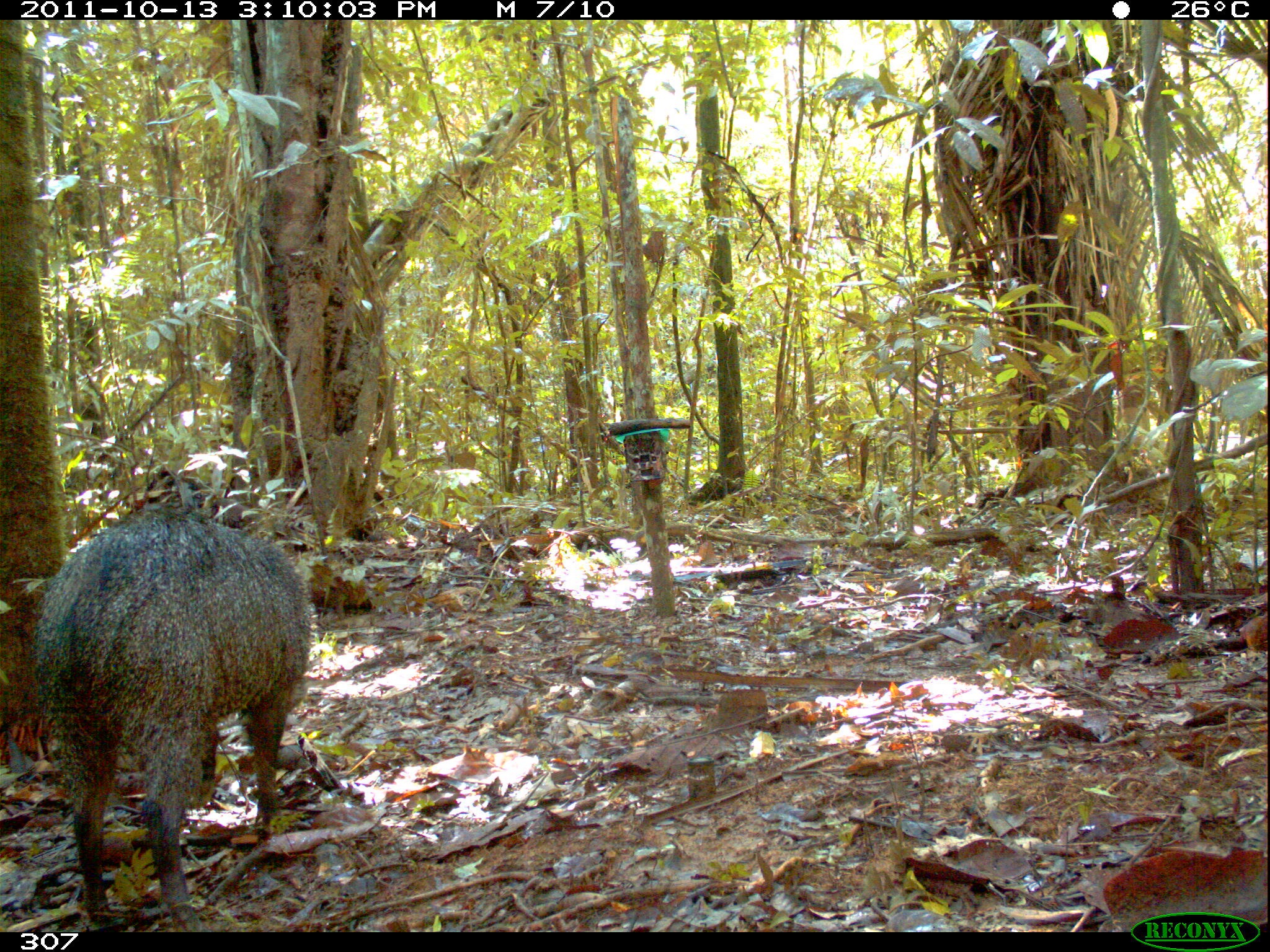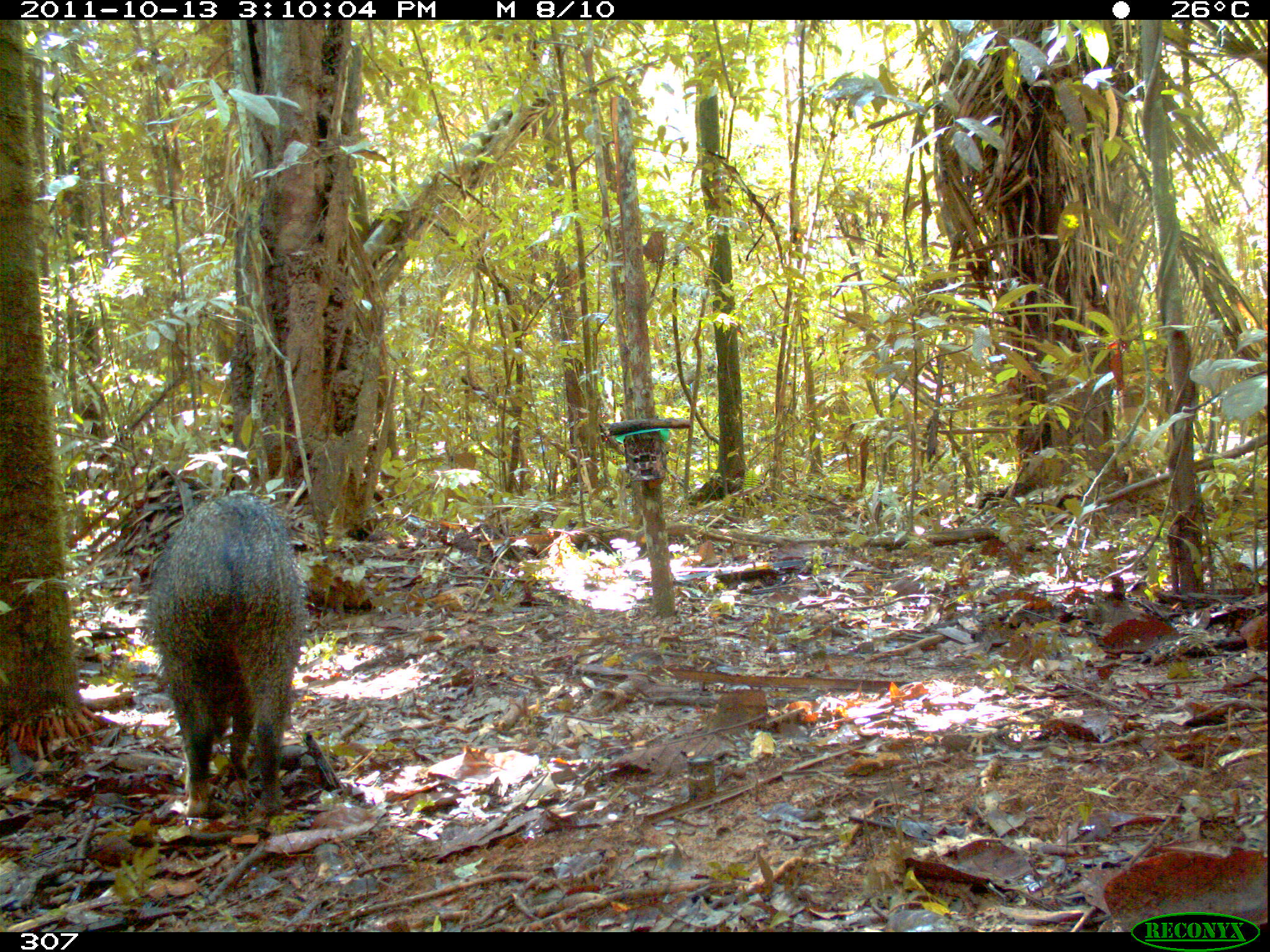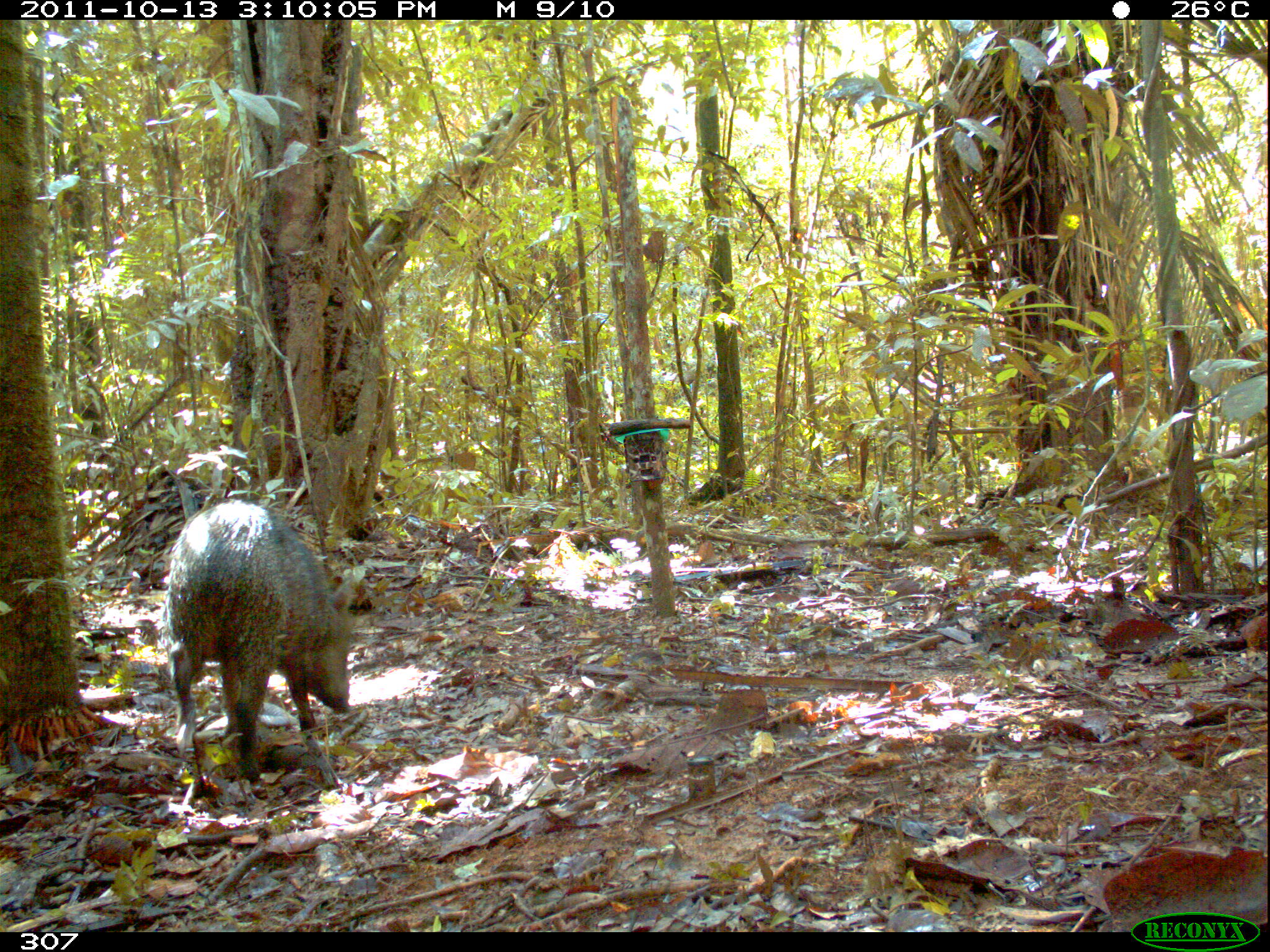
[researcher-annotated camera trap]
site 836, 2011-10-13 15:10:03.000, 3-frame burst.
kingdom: Animalia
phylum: Chordata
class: Mammalia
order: Artiodactyla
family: Tayassuidae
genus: Pecari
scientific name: Pecari tajacu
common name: collared peccary